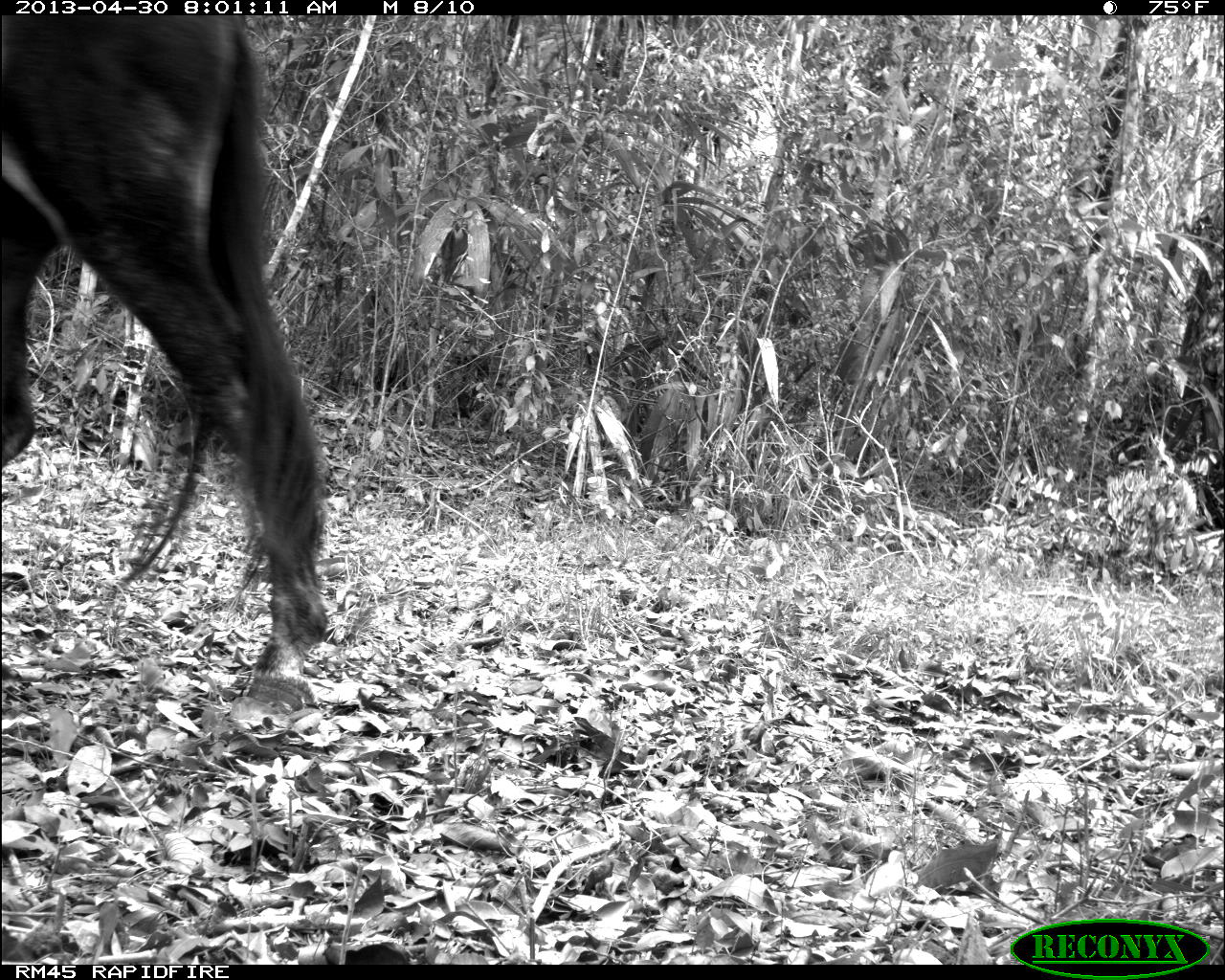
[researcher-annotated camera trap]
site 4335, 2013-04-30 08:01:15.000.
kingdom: Animalia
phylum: Chordata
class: Mammalia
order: Perissodactyla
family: Equidae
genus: Equus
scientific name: Equus ferus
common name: wild horse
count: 4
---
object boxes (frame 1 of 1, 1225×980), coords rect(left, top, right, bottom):
equus ferus: rect(0, 16, 331, 710)